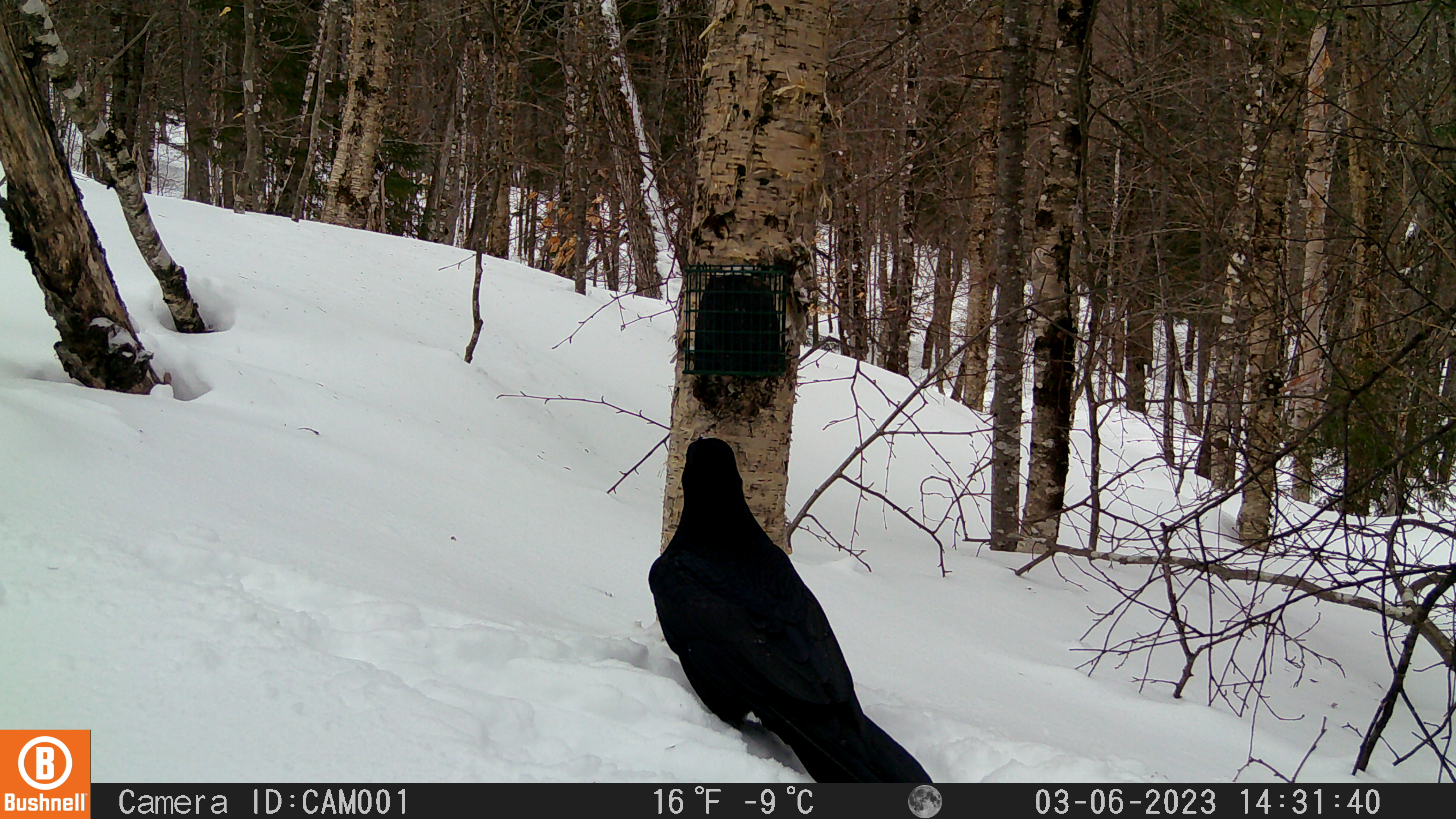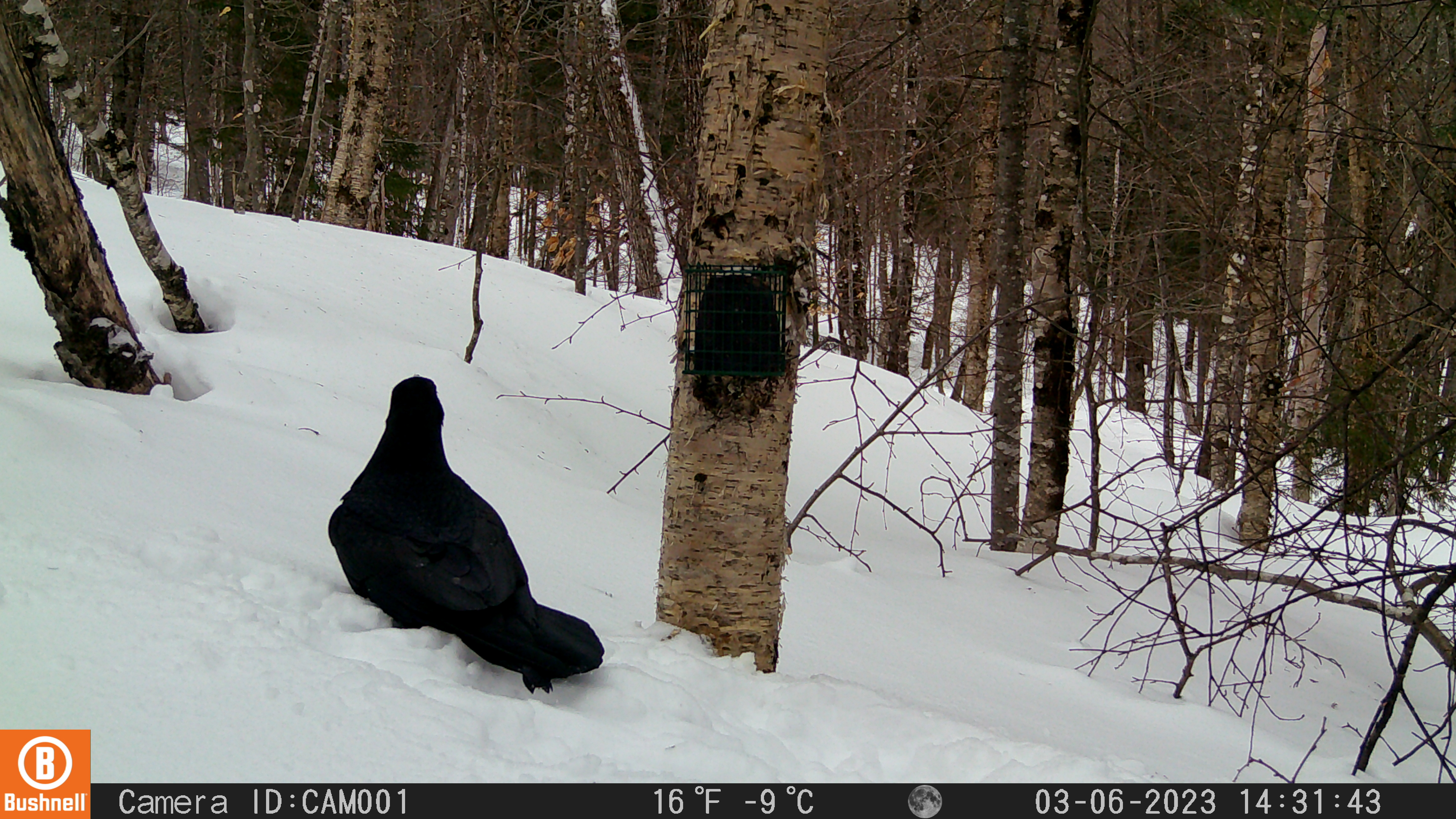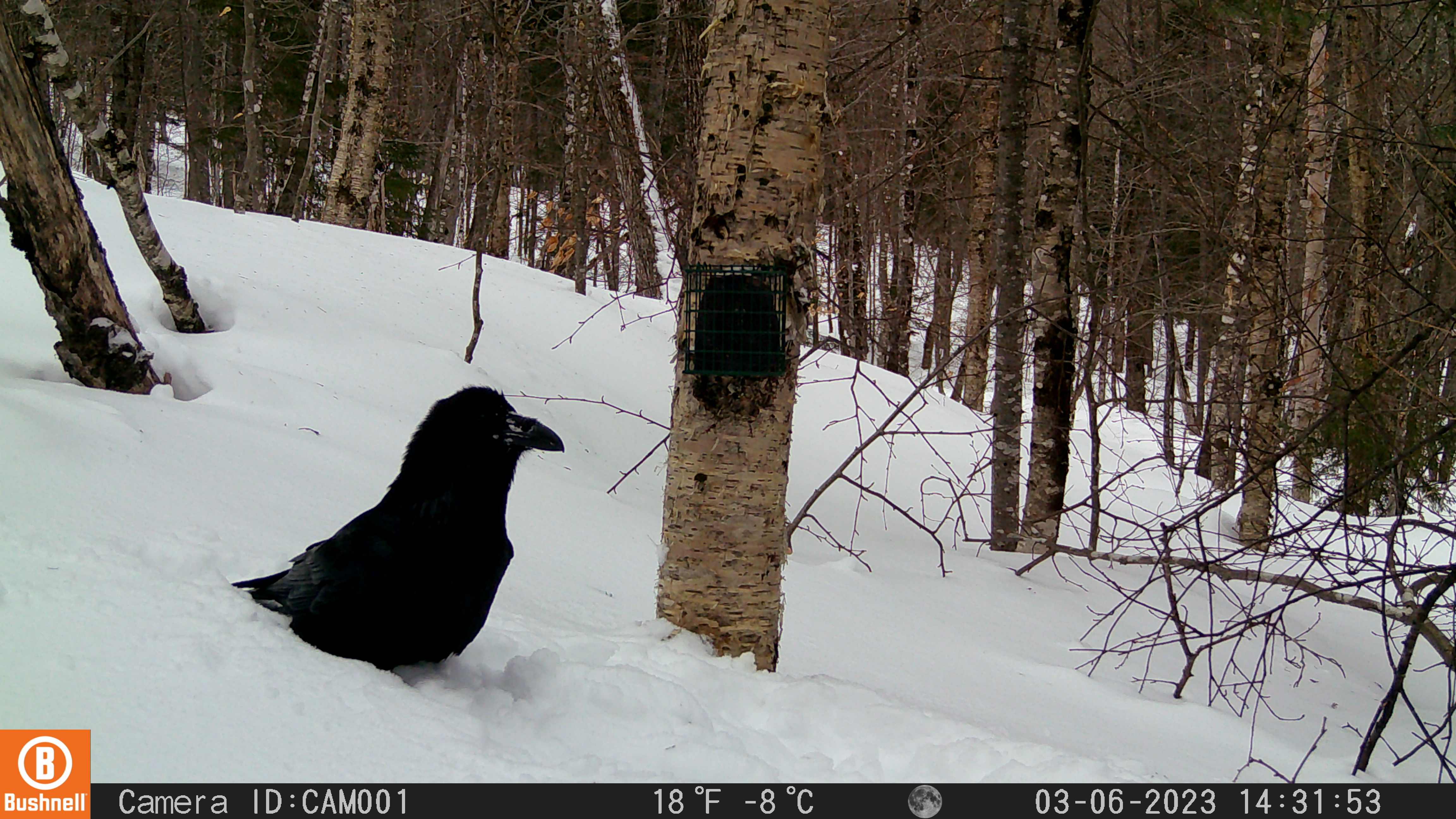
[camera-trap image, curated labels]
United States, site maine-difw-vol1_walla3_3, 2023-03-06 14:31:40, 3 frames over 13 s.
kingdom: Animalia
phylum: Chordata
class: Aves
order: Passeriformes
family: Corvidae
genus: Corvus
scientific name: Corvus corax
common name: common raven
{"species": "common raven (Corvus corax)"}